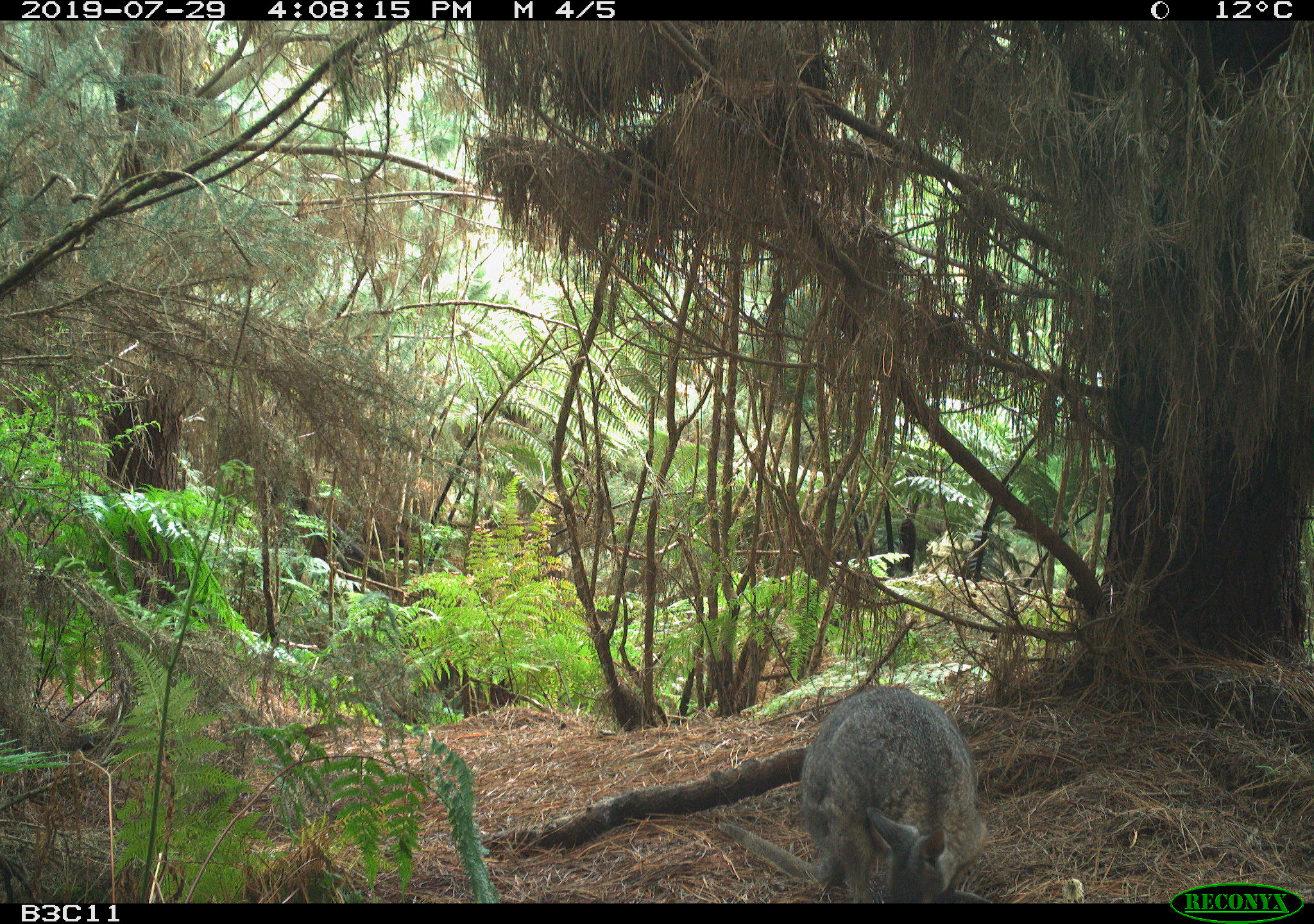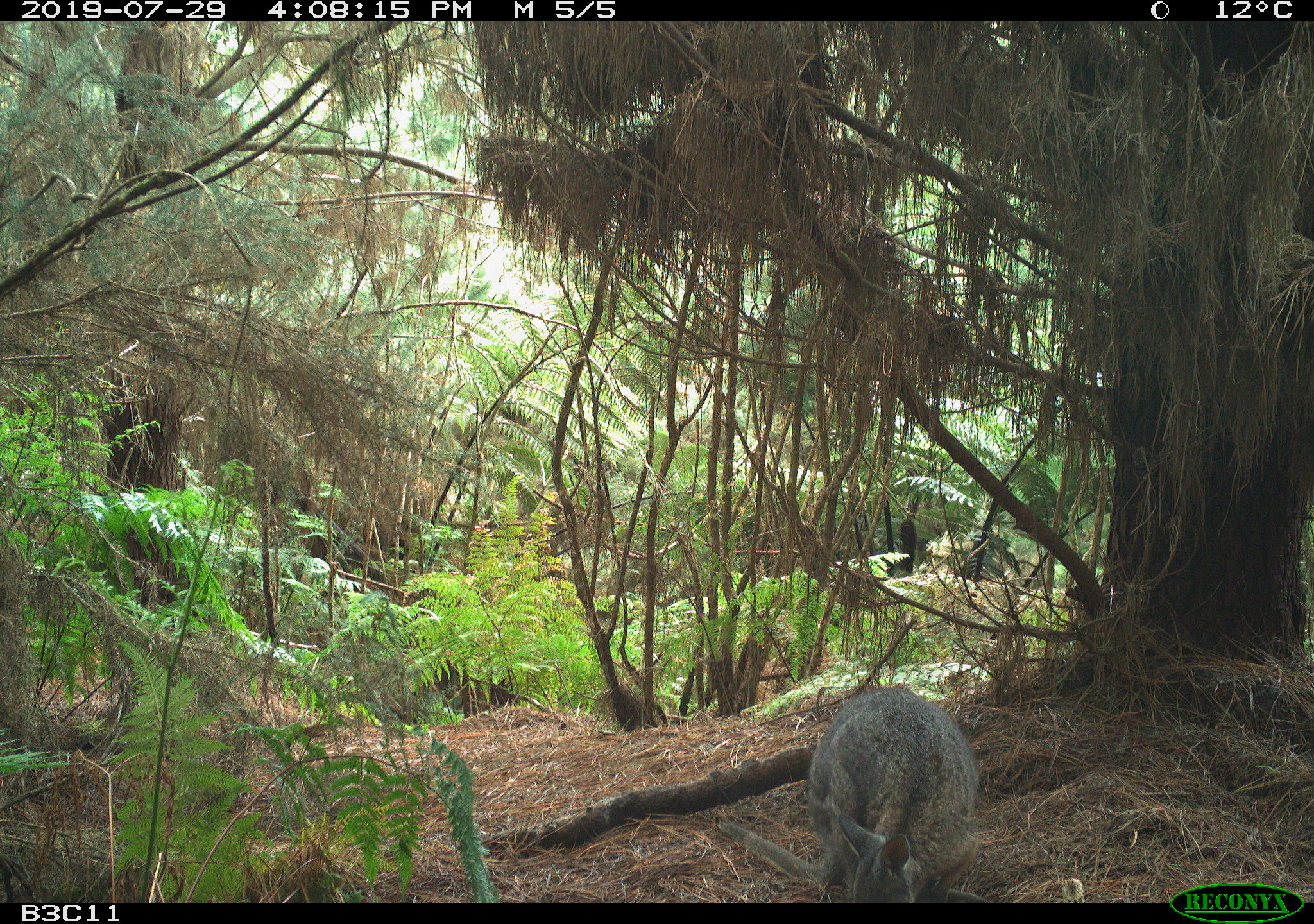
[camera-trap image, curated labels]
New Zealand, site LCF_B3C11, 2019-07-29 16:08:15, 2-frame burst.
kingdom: Animalia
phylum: Chordata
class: Mammalia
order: Diprotodontia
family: Macropodidae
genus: Notamacropus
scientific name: Notamacropus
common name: wallaby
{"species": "wallaby (Notamacropus)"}